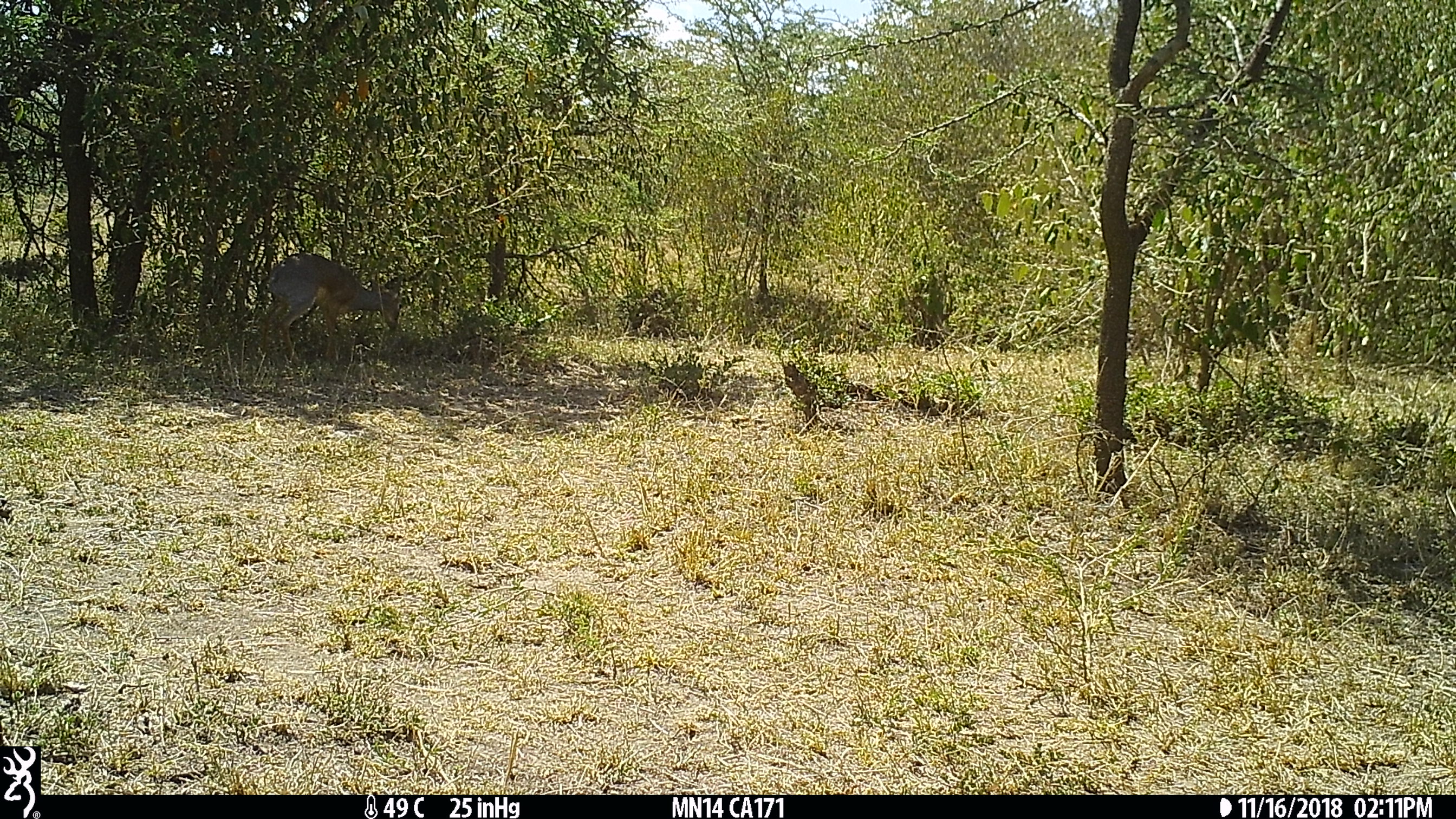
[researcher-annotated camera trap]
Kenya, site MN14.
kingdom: Animalia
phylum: Chordata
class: Mammalia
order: Artiodactyla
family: Bovidae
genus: Madoqua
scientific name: Madoqua kirkii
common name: kirk's dik-dik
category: dikdik